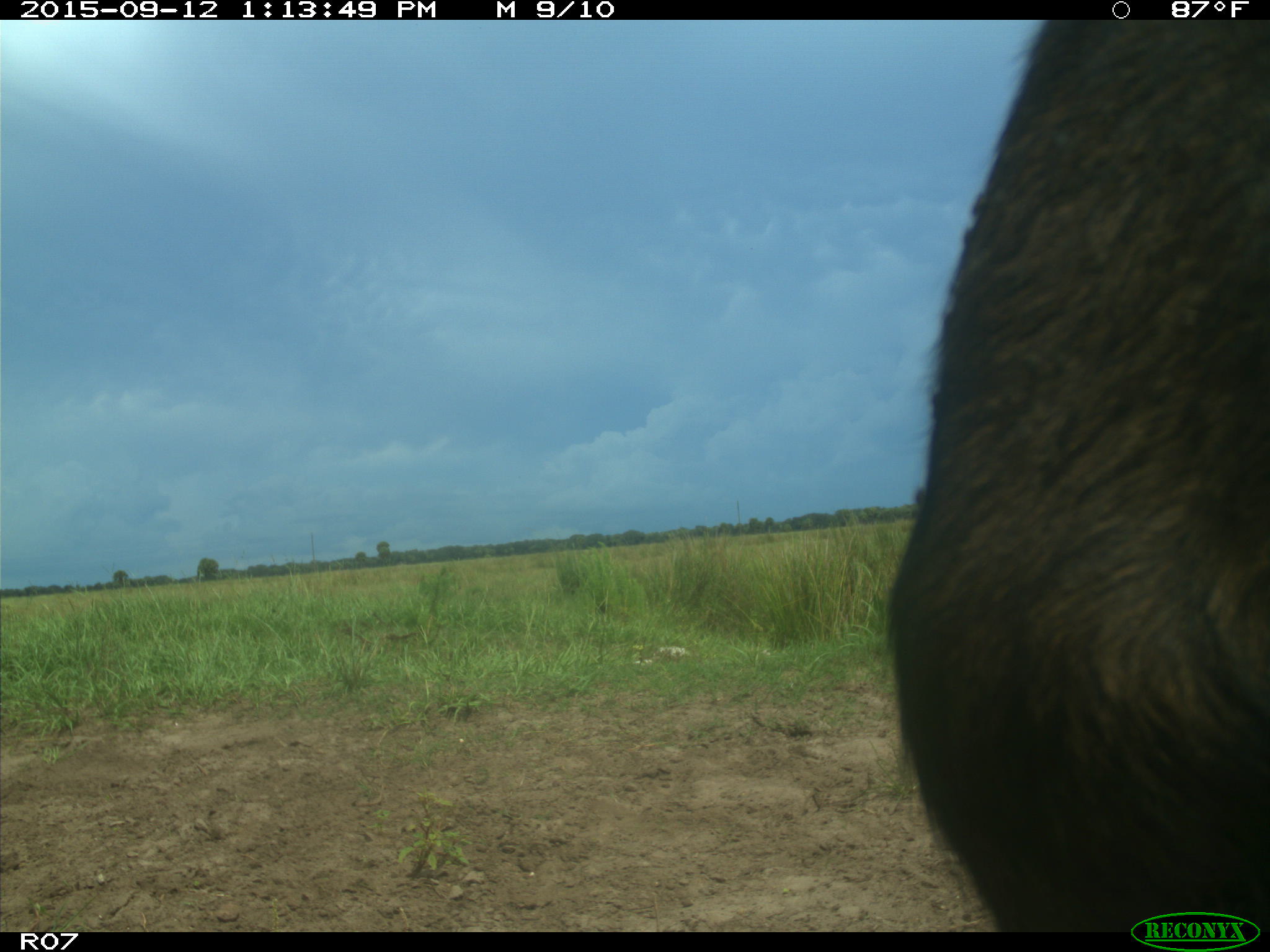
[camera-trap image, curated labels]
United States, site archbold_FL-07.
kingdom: Animalia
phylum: Chordata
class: Mammalia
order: Artiodactyla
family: Bovidae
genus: Bos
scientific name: Bos taurus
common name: domestic cow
Bos taurus (domestic cow).